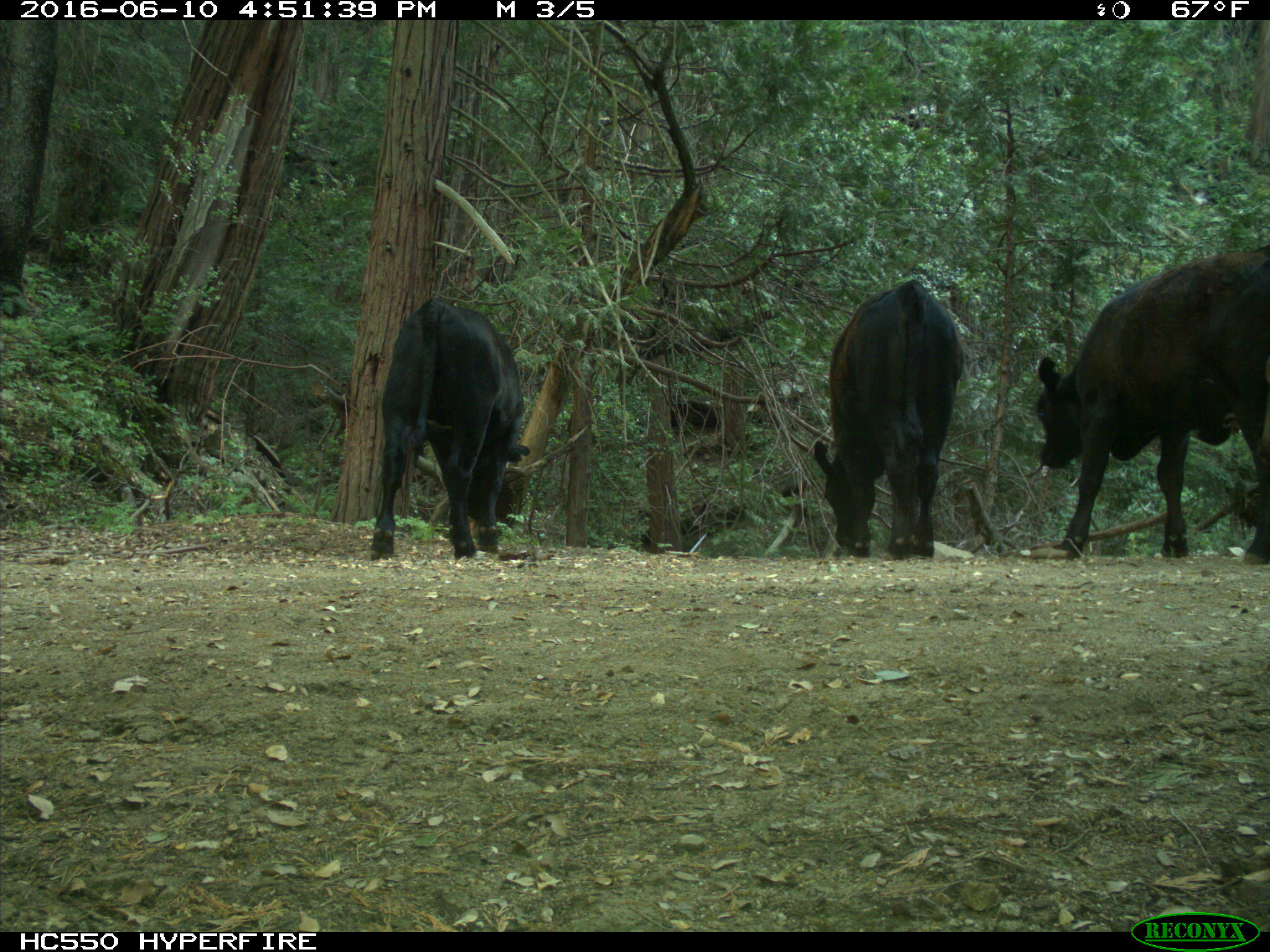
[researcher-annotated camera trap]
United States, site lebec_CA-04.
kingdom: Animalia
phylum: Chordata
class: Mammalia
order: Artiodactyla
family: Bovidae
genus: Bos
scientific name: Bos taurus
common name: domestic cow